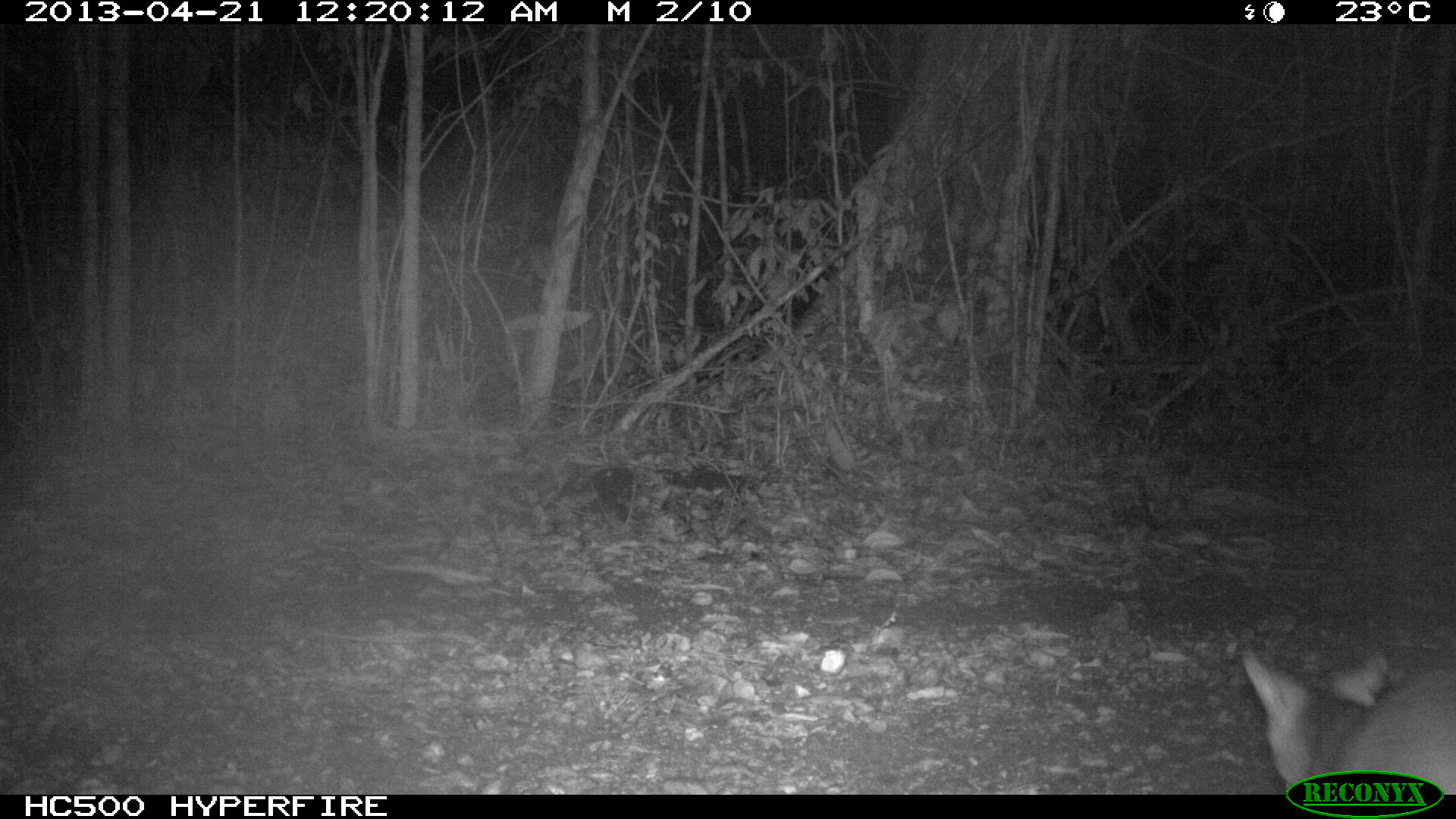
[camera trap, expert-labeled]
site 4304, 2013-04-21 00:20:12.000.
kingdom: Animalia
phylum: Chordata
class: Mammalia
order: Carnivora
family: Canidae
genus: Urocyon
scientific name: Urocyon cinereoargenteus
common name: gray fox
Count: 1.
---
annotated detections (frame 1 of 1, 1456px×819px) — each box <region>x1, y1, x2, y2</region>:
urocyon cinereoargenteus: <region>1241, 645, 1456, 793</region>